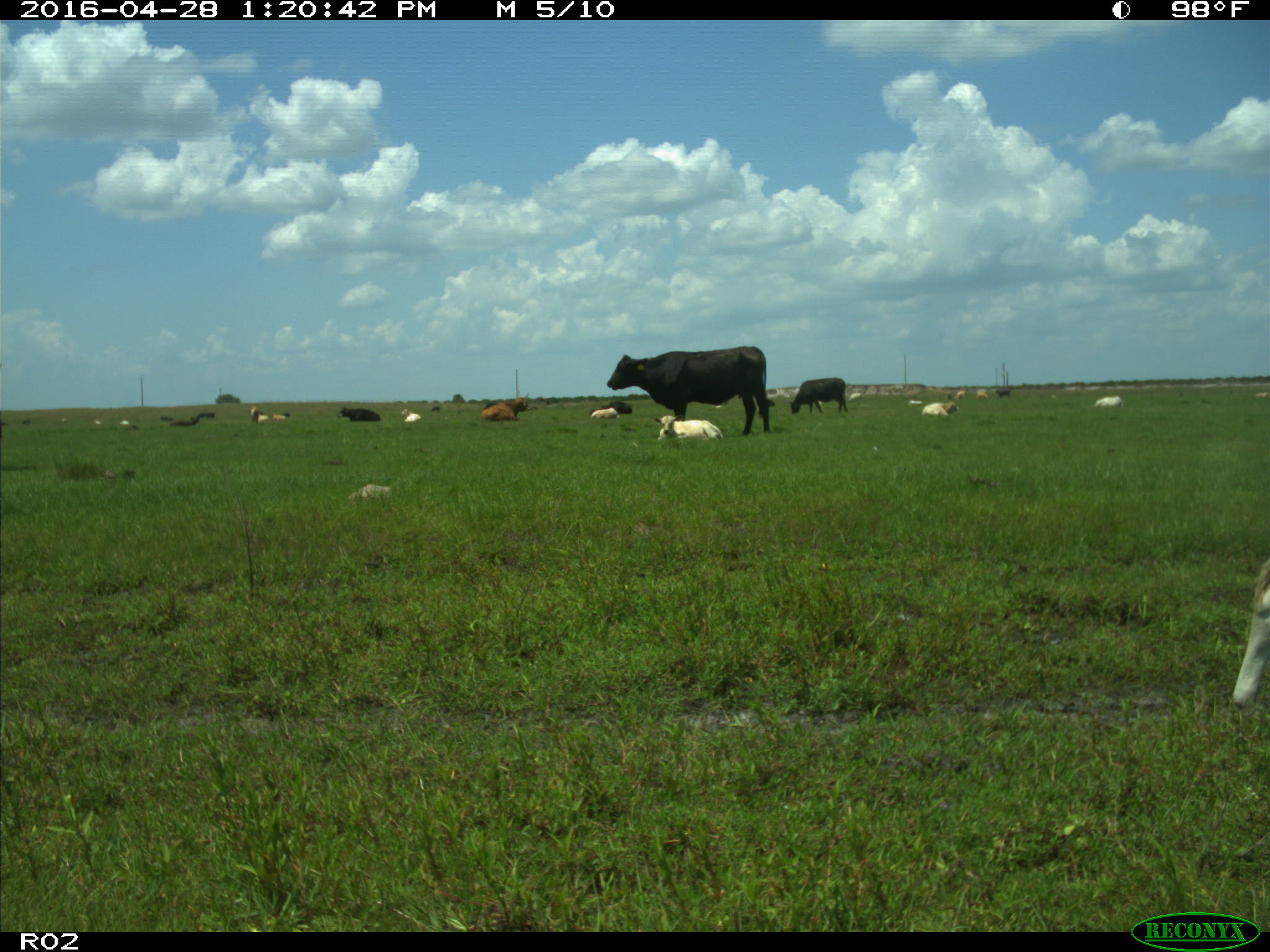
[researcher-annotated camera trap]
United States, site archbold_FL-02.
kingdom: Animalia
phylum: Chordata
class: Mammalia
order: Artiodactyla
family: Bovidae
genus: Bos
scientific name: Bos taurus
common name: domestic cow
Bos taurus (domestic cow).